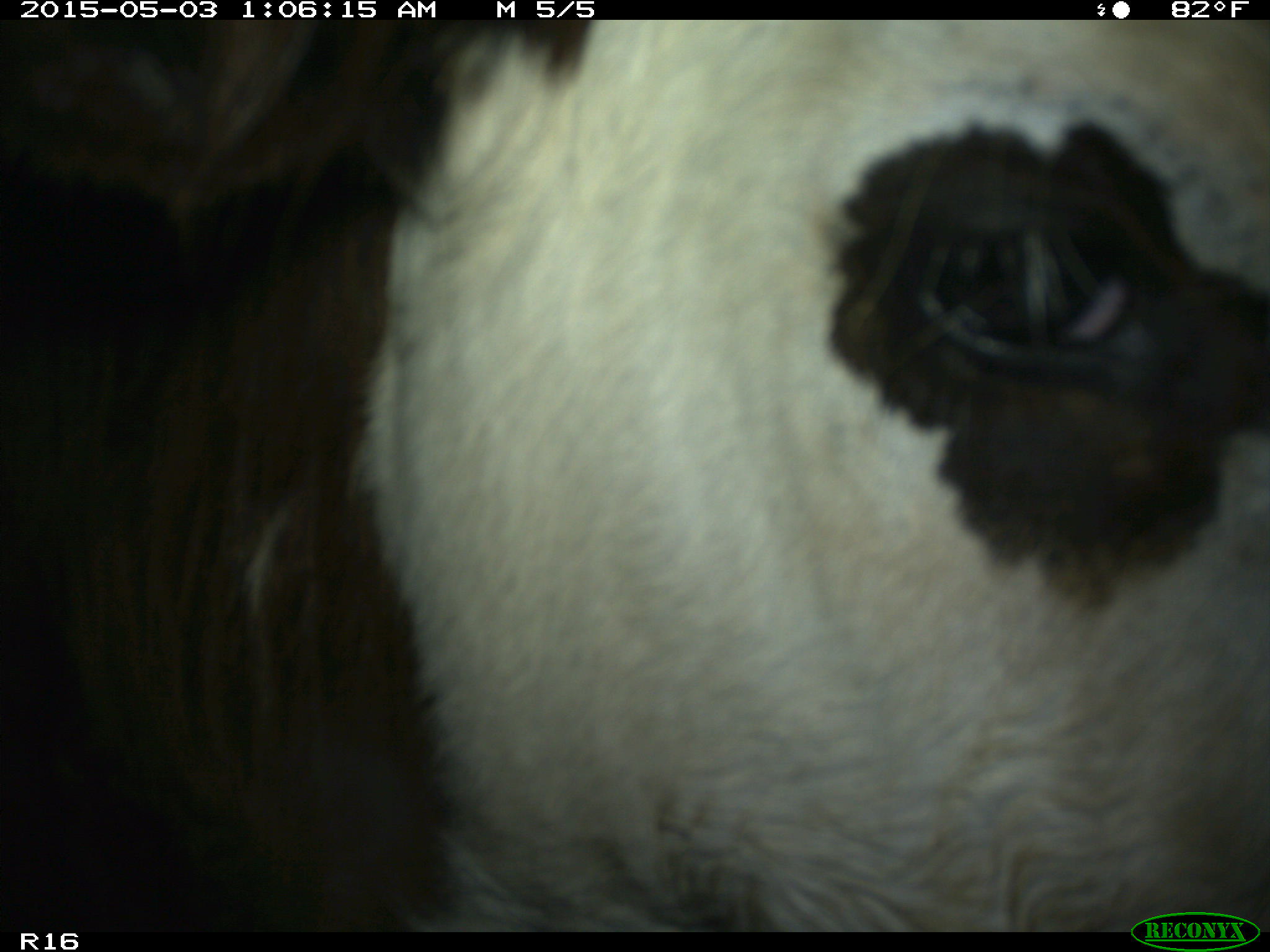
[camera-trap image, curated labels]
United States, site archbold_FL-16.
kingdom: Animalia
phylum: Chordata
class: Mammalia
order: Artiodactyla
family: Bovidae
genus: Bos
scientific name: Bos taurus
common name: domestic cow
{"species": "Bos taurus (domestic cow)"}